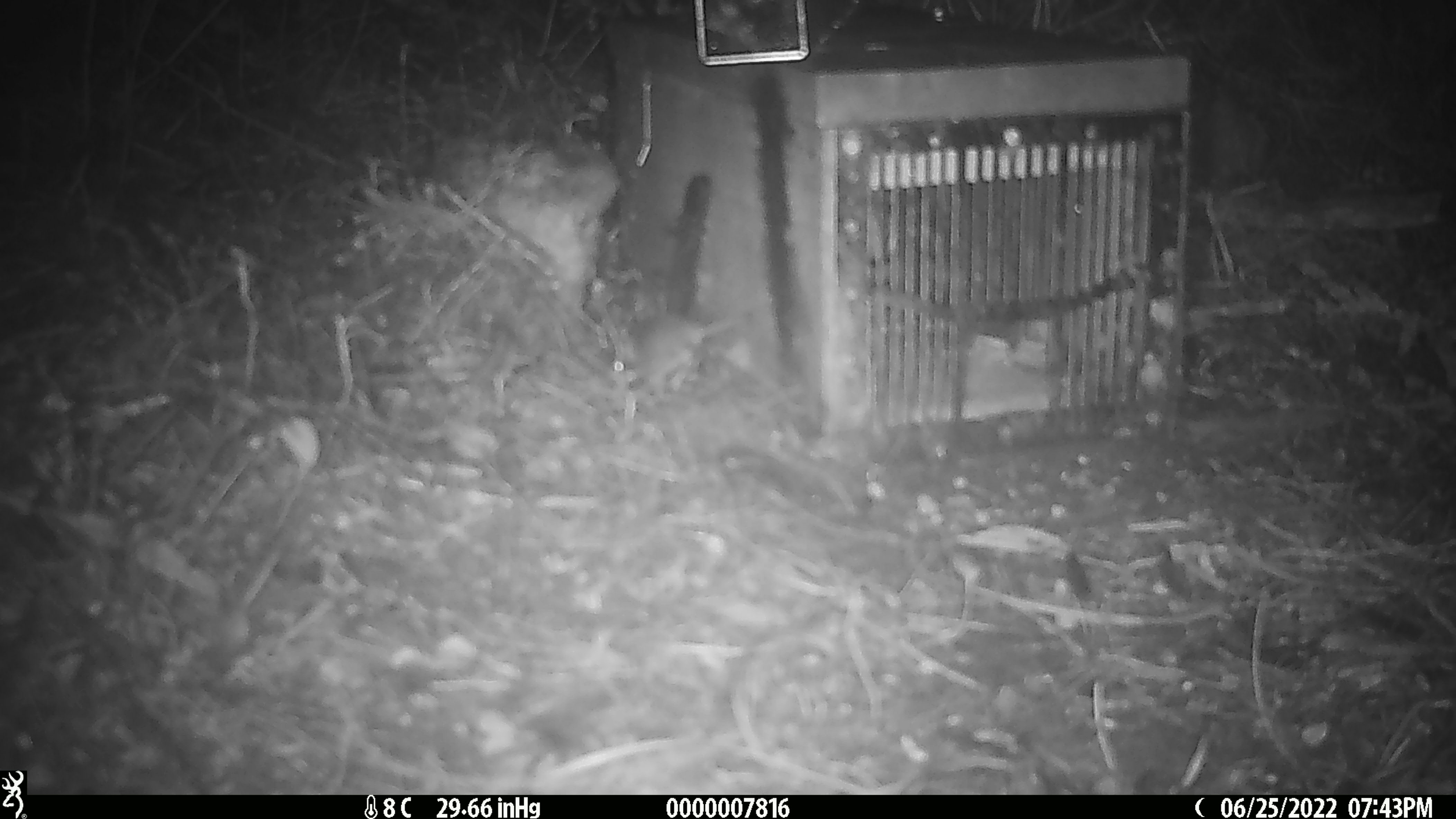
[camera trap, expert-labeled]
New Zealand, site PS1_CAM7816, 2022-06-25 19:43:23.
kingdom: Animalia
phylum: Chordata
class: Mammalia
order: Rodentia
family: Muridae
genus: Mus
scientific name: Mus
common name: mouse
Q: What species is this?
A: Mouse (Mus).